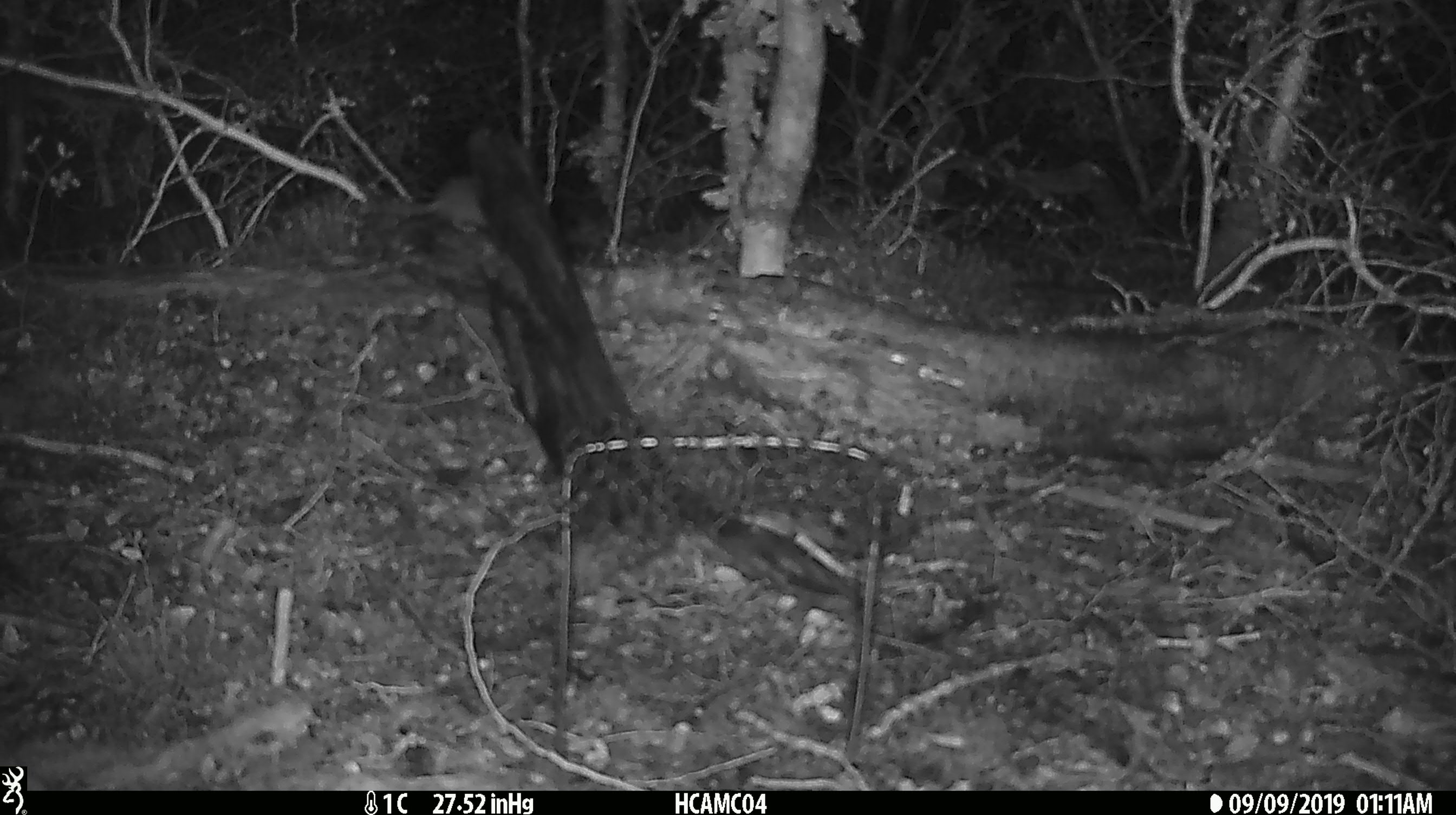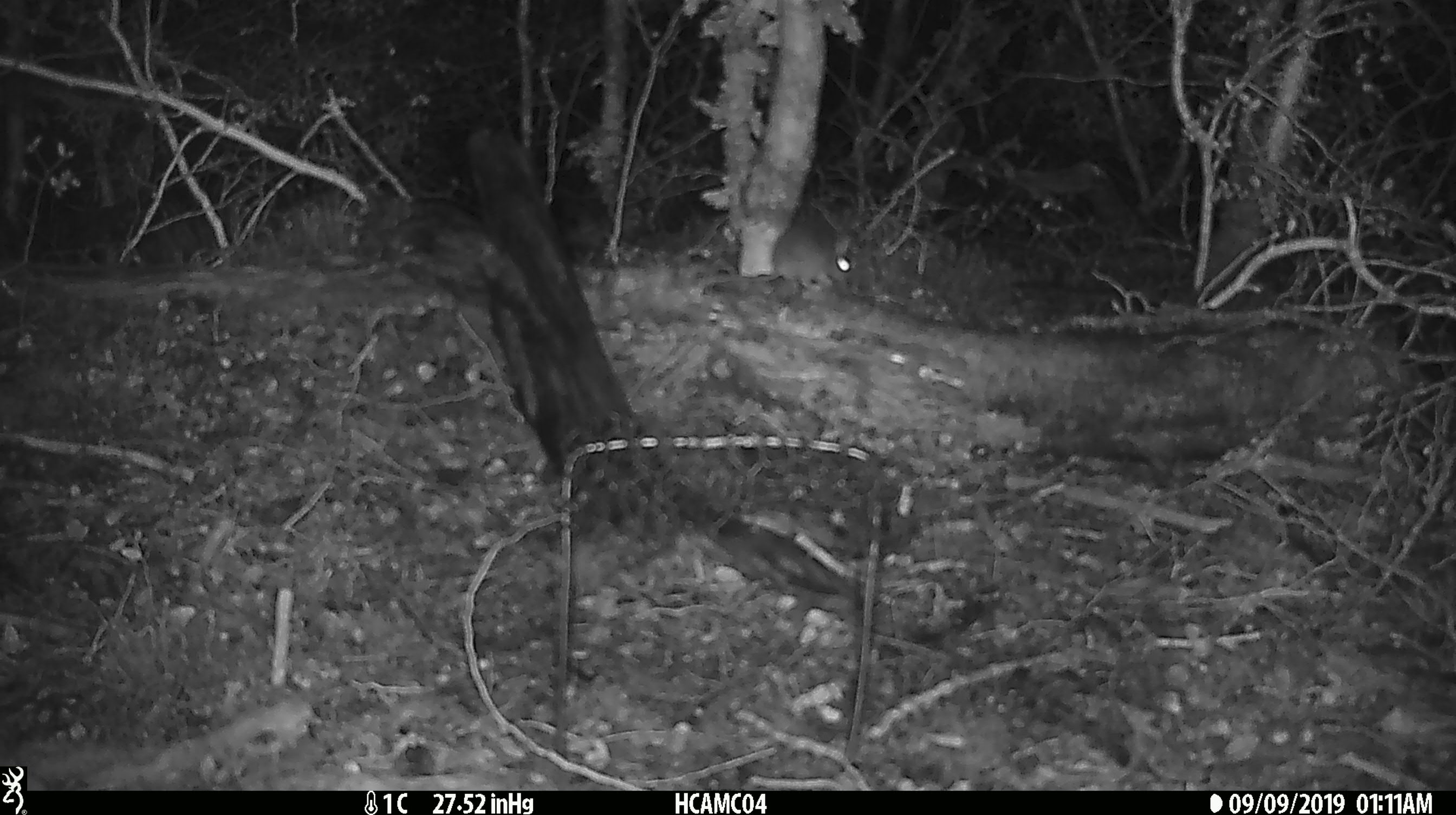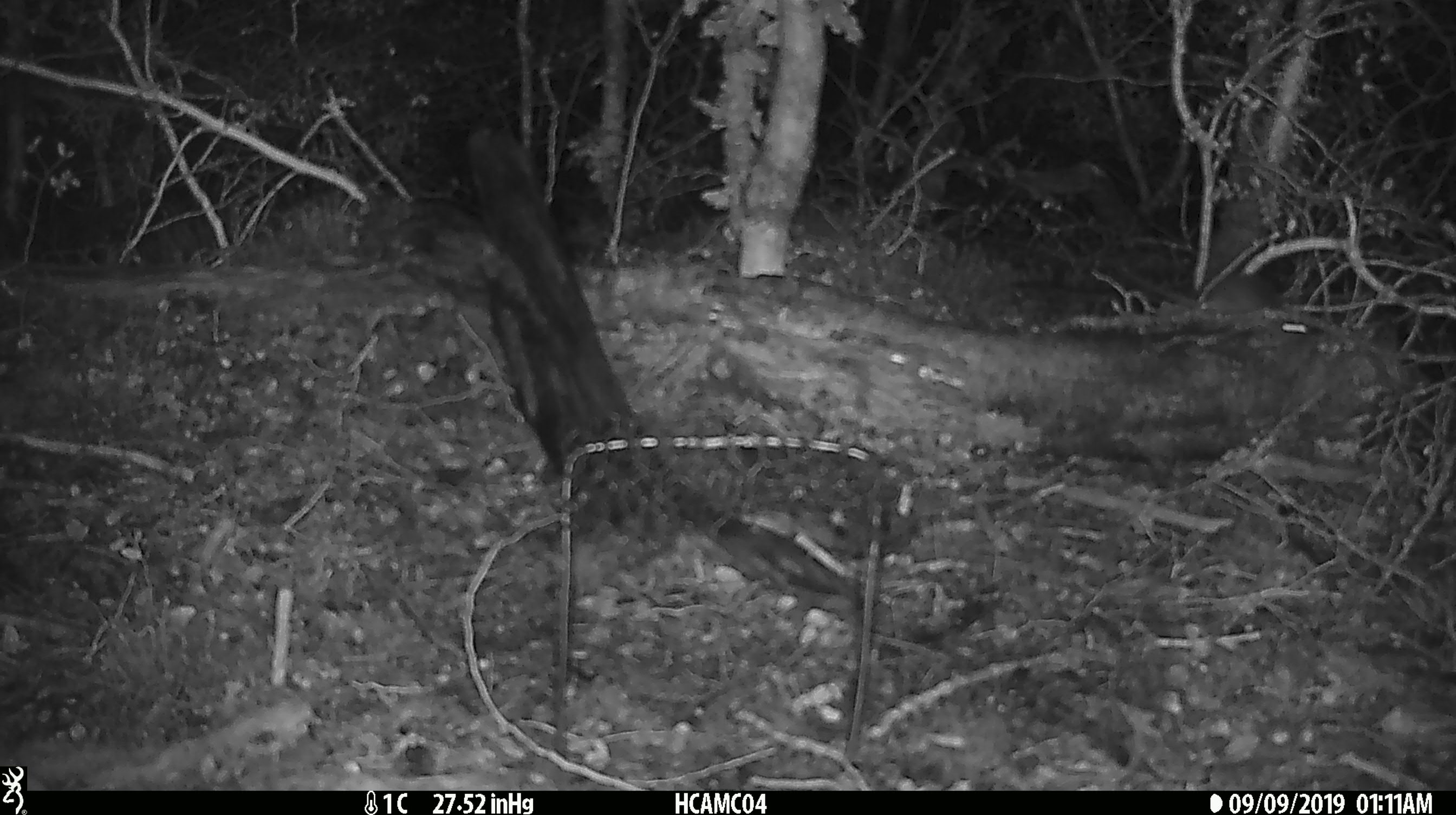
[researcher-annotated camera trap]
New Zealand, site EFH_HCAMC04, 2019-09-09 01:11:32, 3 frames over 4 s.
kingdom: Animalia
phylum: Chordata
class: Mammalia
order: Rodentia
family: Muridae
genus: Mus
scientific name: Mus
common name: mouse